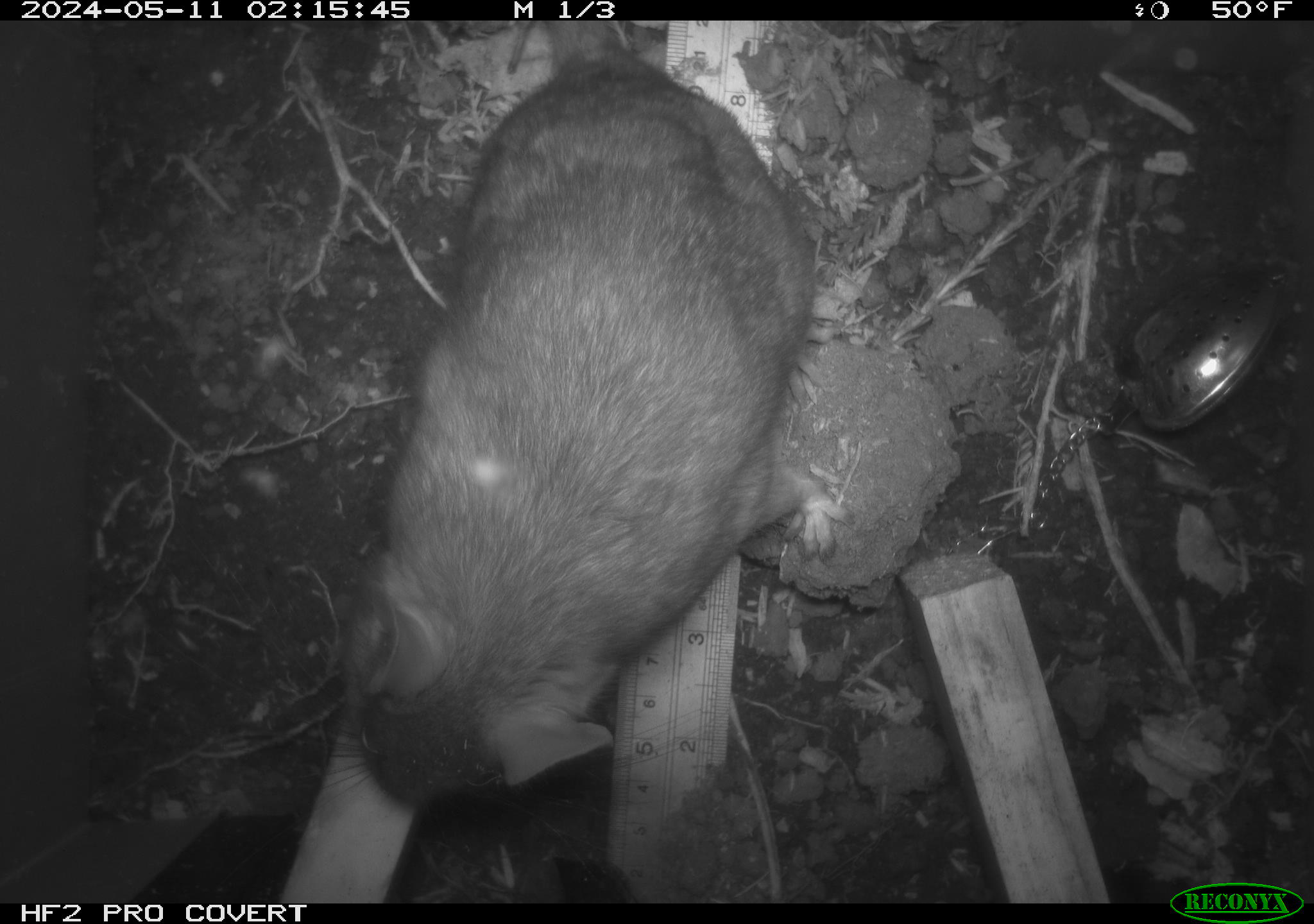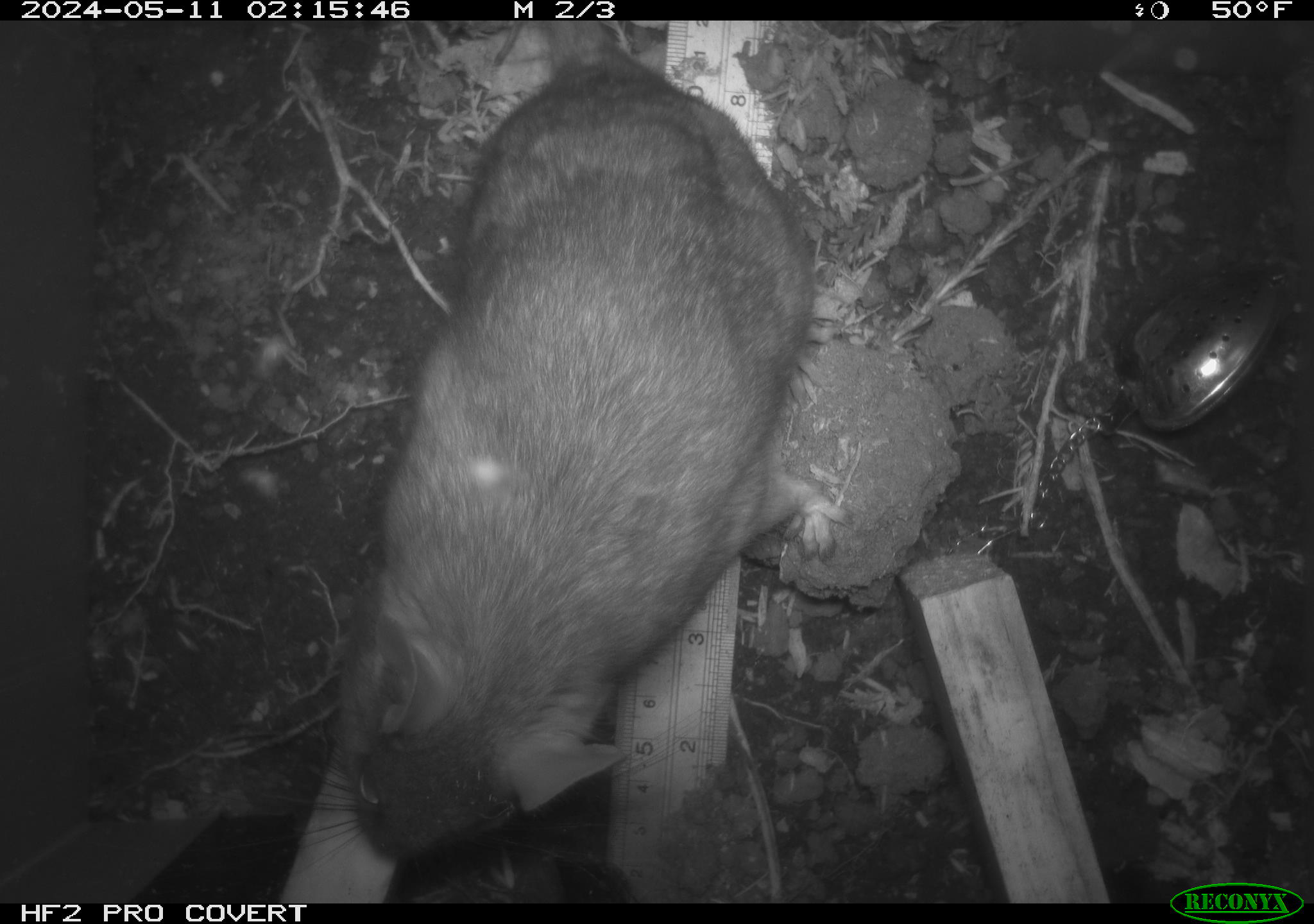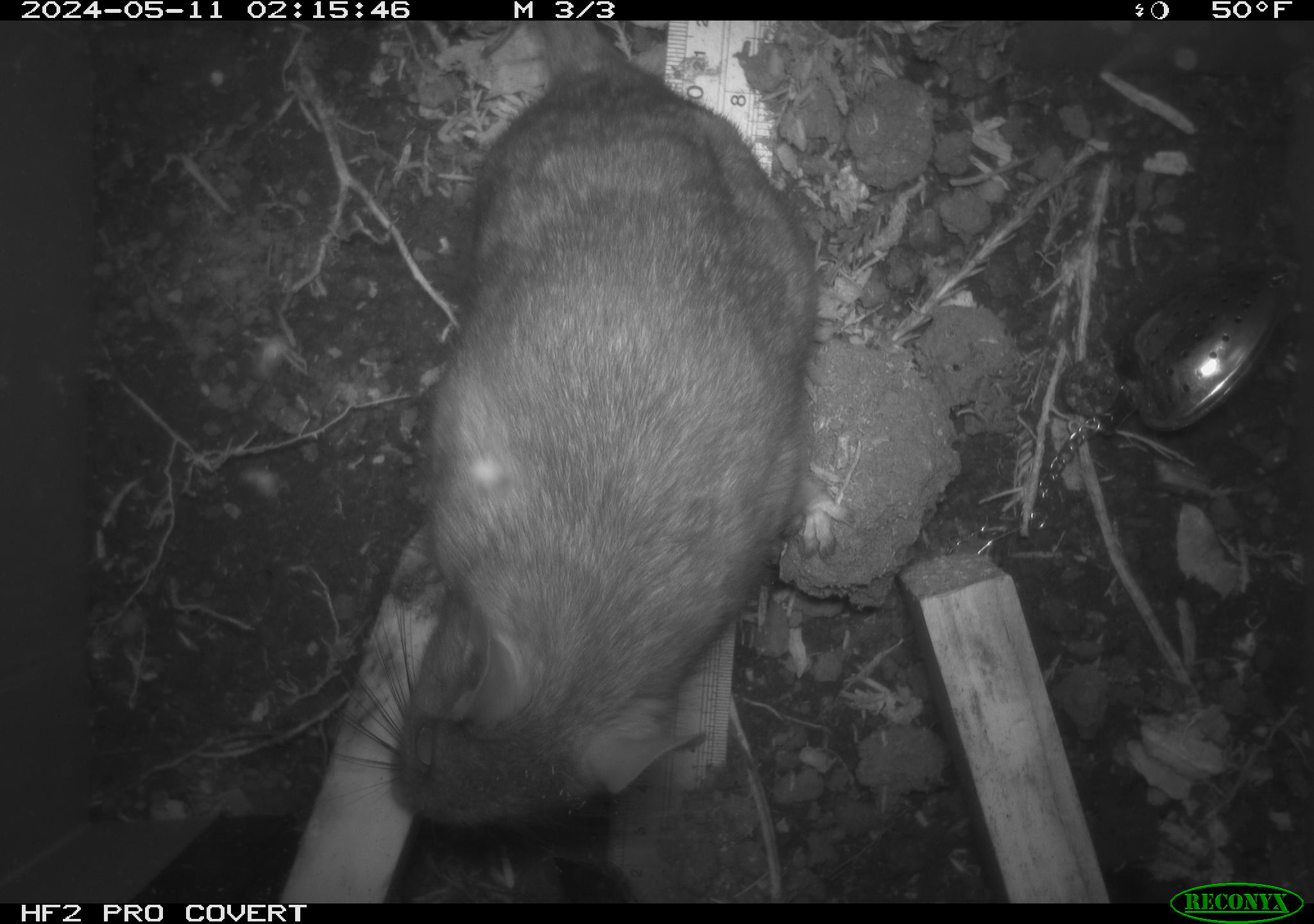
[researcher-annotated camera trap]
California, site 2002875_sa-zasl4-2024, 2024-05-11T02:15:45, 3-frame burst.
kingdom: Animalia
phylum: Chordata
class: Mammalia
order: Rodentia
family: Cricetidae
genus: Neotoma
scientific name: Neotoma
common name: pack rat or woodrat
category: neotoma species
Neotoma species (pack rat or woodrat) (Neotoma).